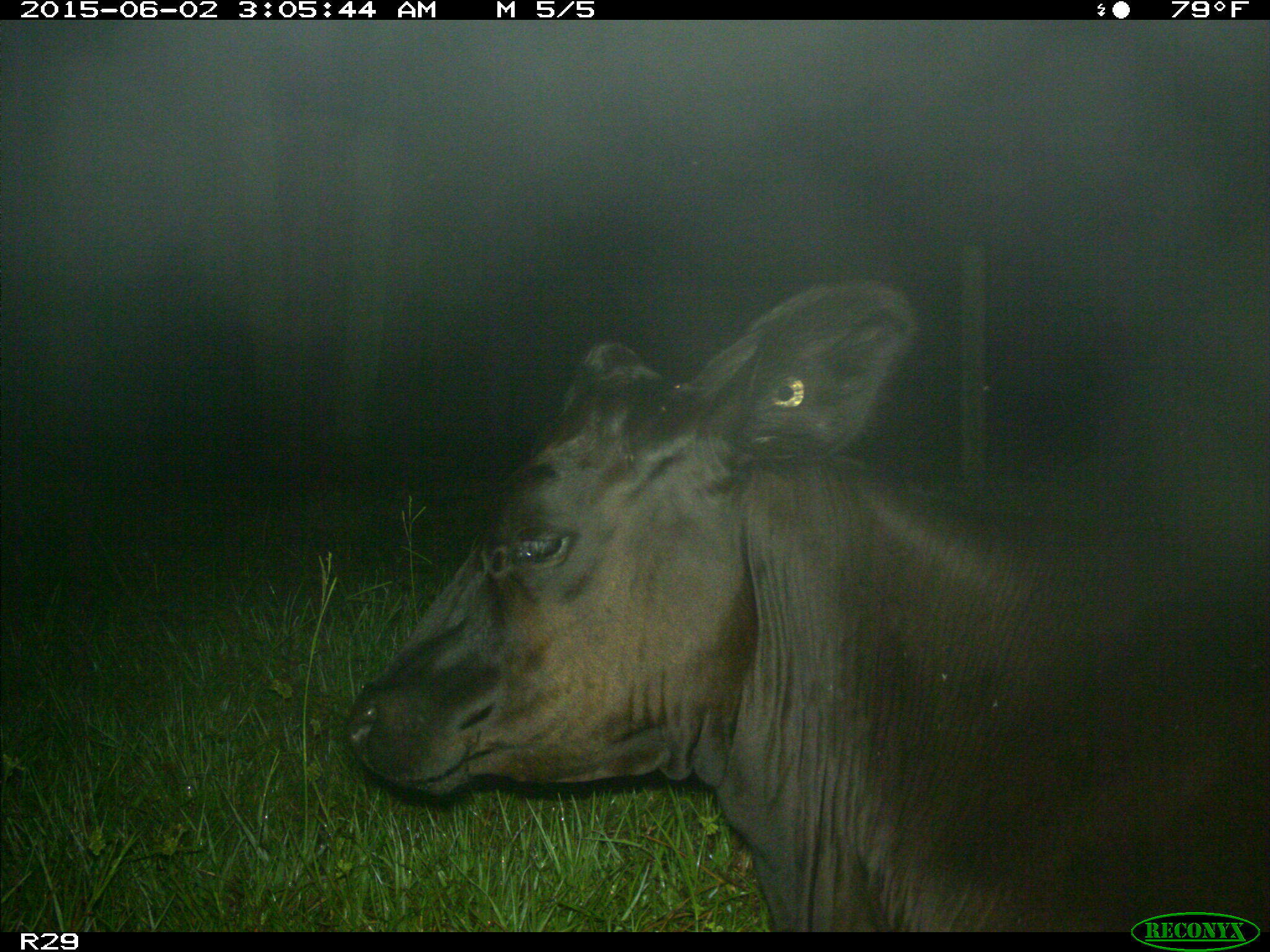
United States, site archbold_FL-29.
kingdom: Animalia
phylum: Chordata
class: Mammalia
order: Artiodactyla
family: Bovidae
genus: Bos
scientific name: Bos taurus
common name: domestic cow